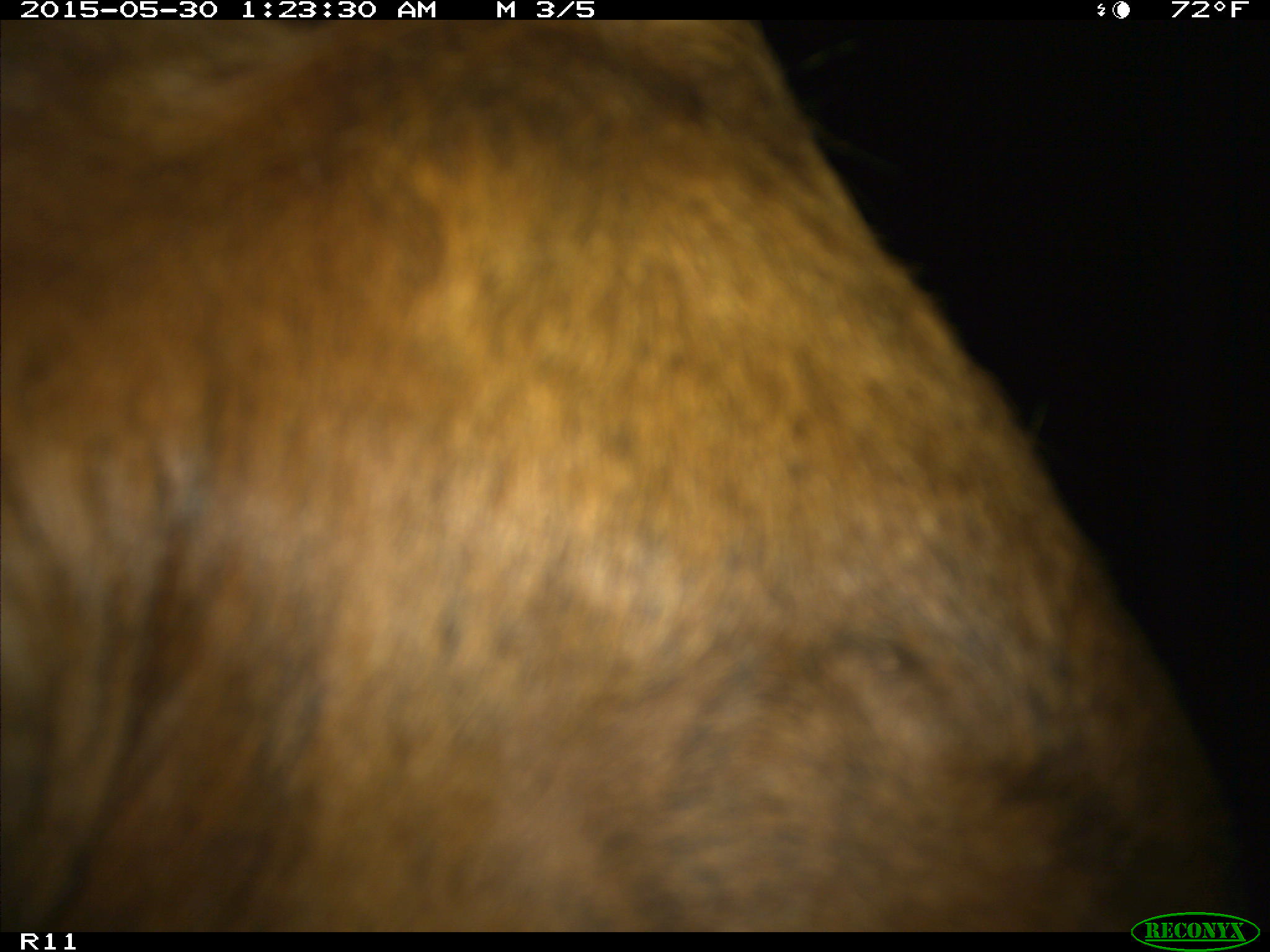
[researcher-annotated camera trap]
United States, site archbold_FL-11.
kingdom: Animalia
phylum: Chordata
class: Mammalia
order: Artiodactyla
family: Bovidae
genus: Bos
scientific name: Bos taurus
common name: domestic cow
Bos taurus (domestic cow).